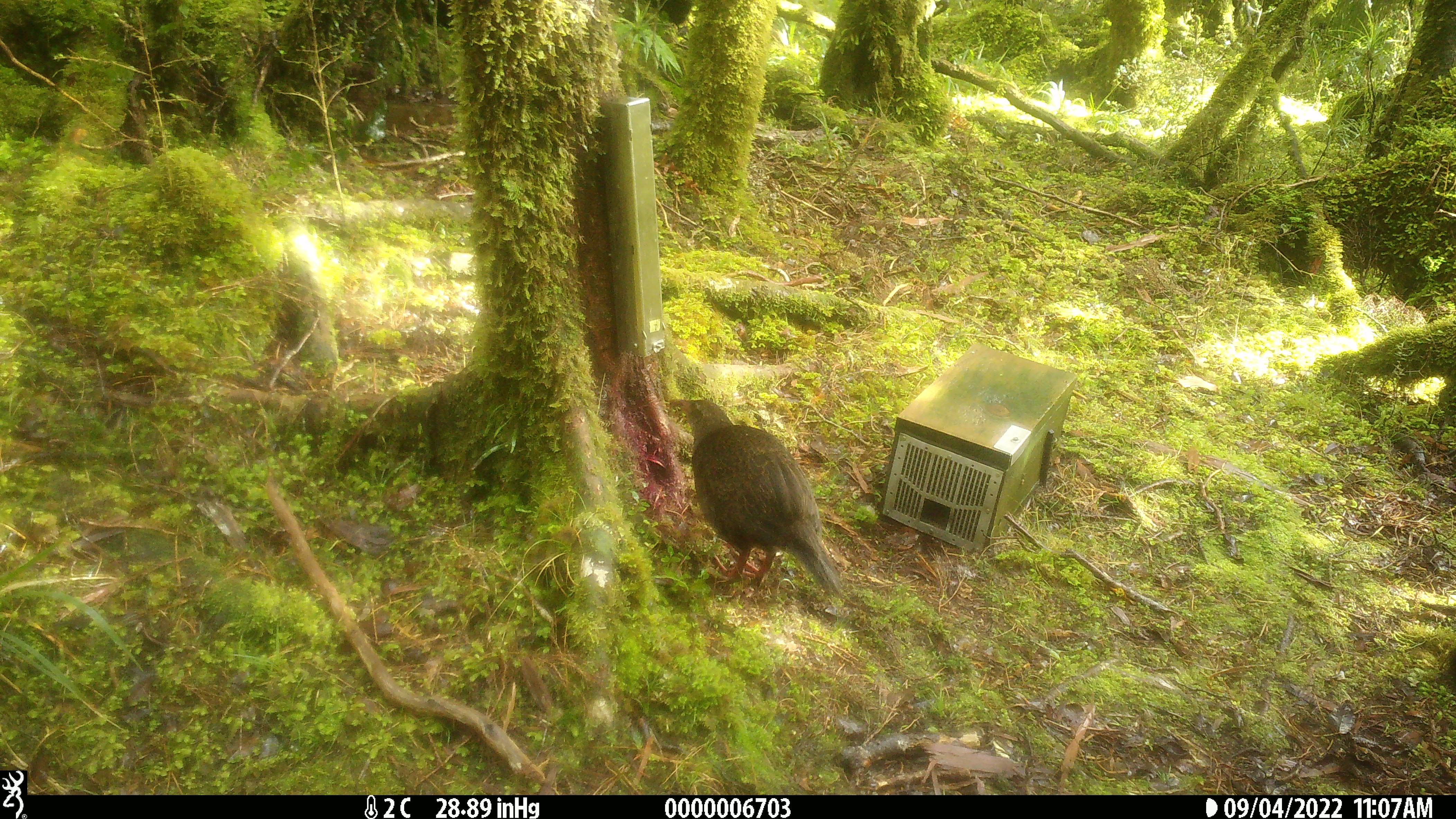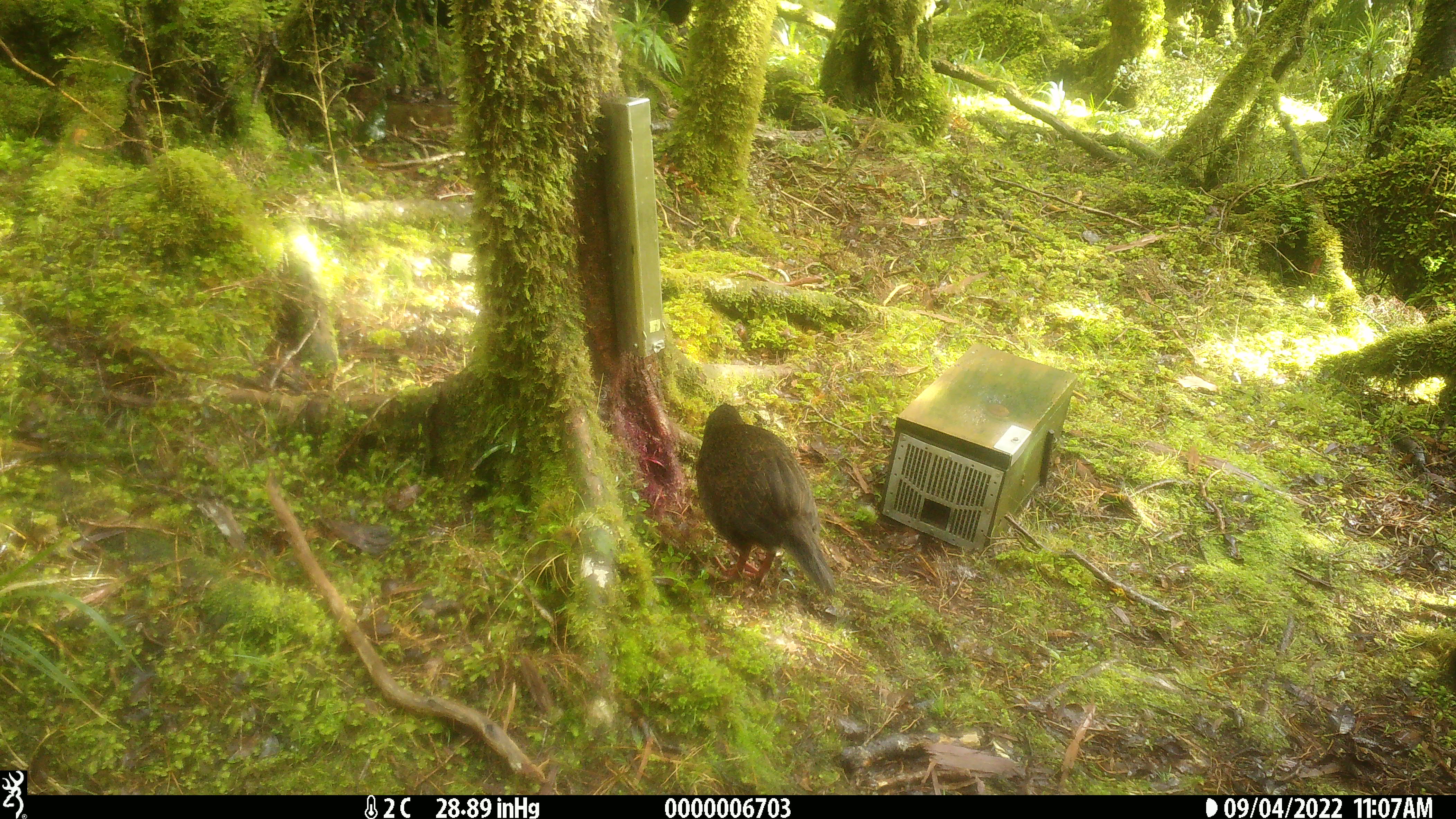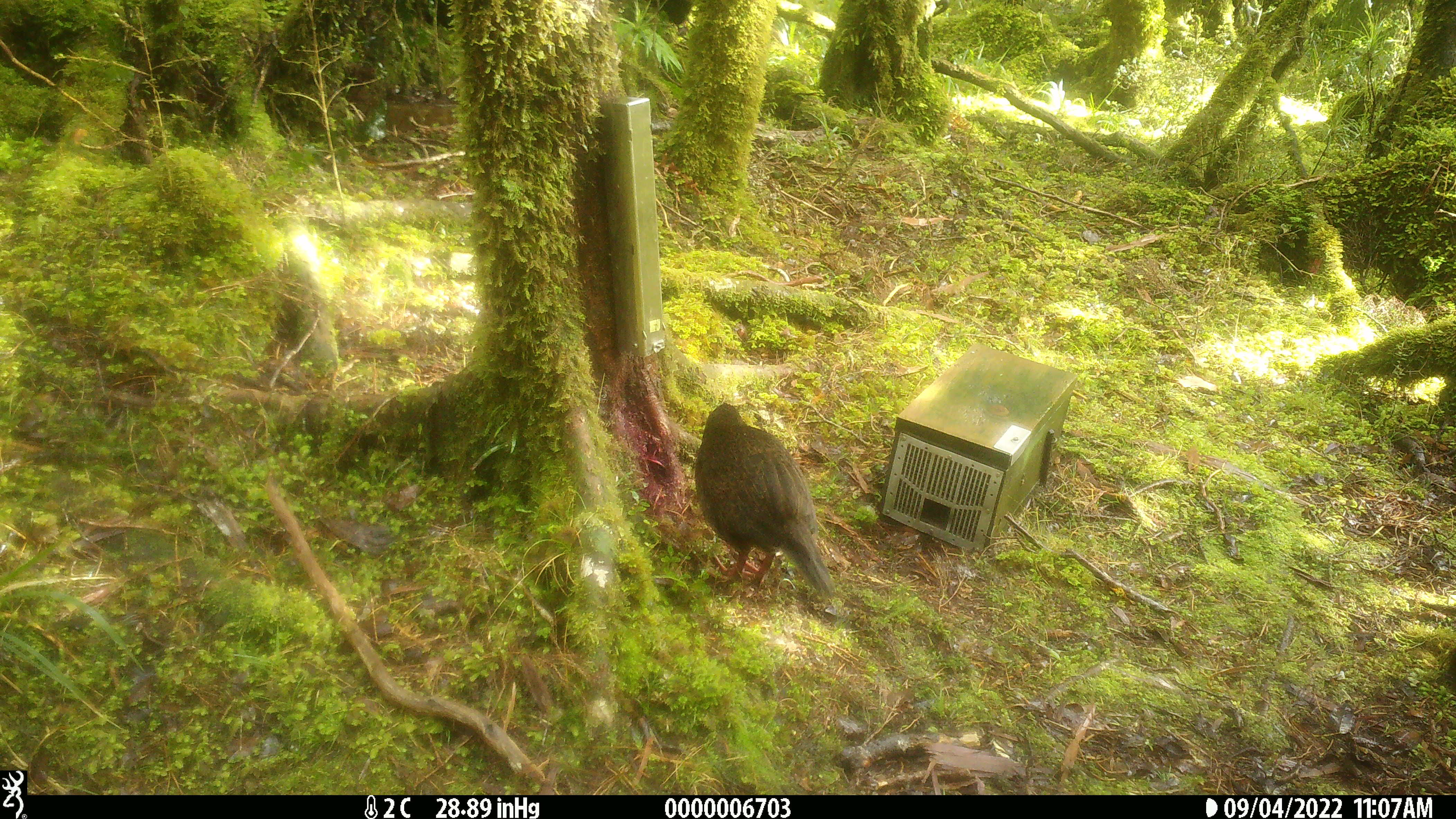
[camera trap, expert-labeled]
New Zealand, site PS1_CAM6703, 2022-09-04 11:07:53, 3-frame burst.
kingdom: Animalia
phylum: Chordata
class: Aves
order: Gruiformes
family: Rallidae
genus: Gallirallus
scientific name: Gallirallus australis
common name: weka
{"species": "weka (Gallirallus australis)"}